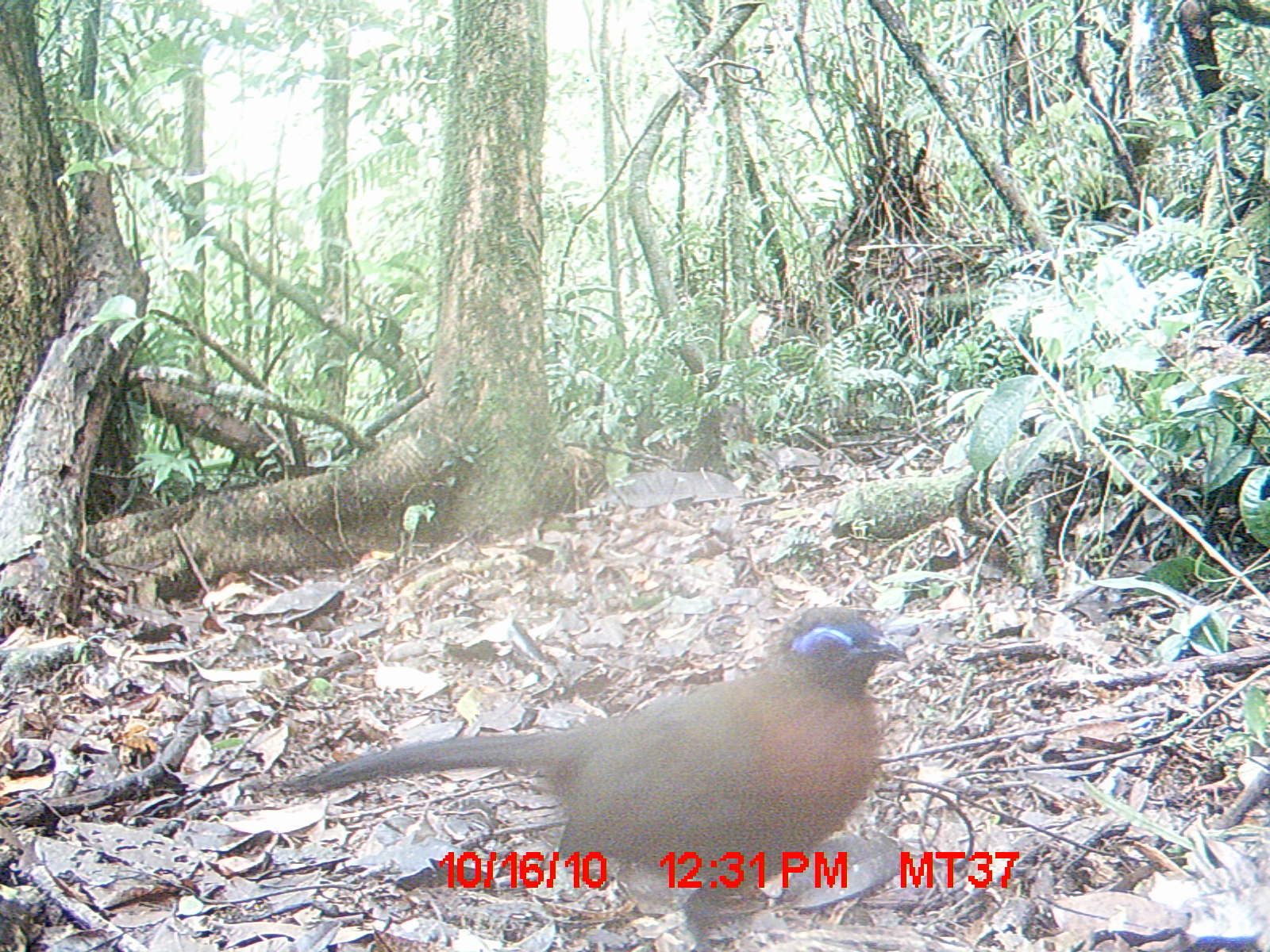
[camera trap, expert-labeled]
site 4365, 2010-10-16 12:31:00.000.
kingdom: Animalia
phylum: Chordata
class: Aves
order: Cuculiformes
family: Cuculidae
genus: Coua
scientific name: Coua serriana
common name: red-breasted coua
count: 1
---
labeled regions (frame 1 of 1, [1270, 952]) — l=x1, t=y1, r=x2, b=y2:
coua serriana: l=291, t=600, r=908, b=946